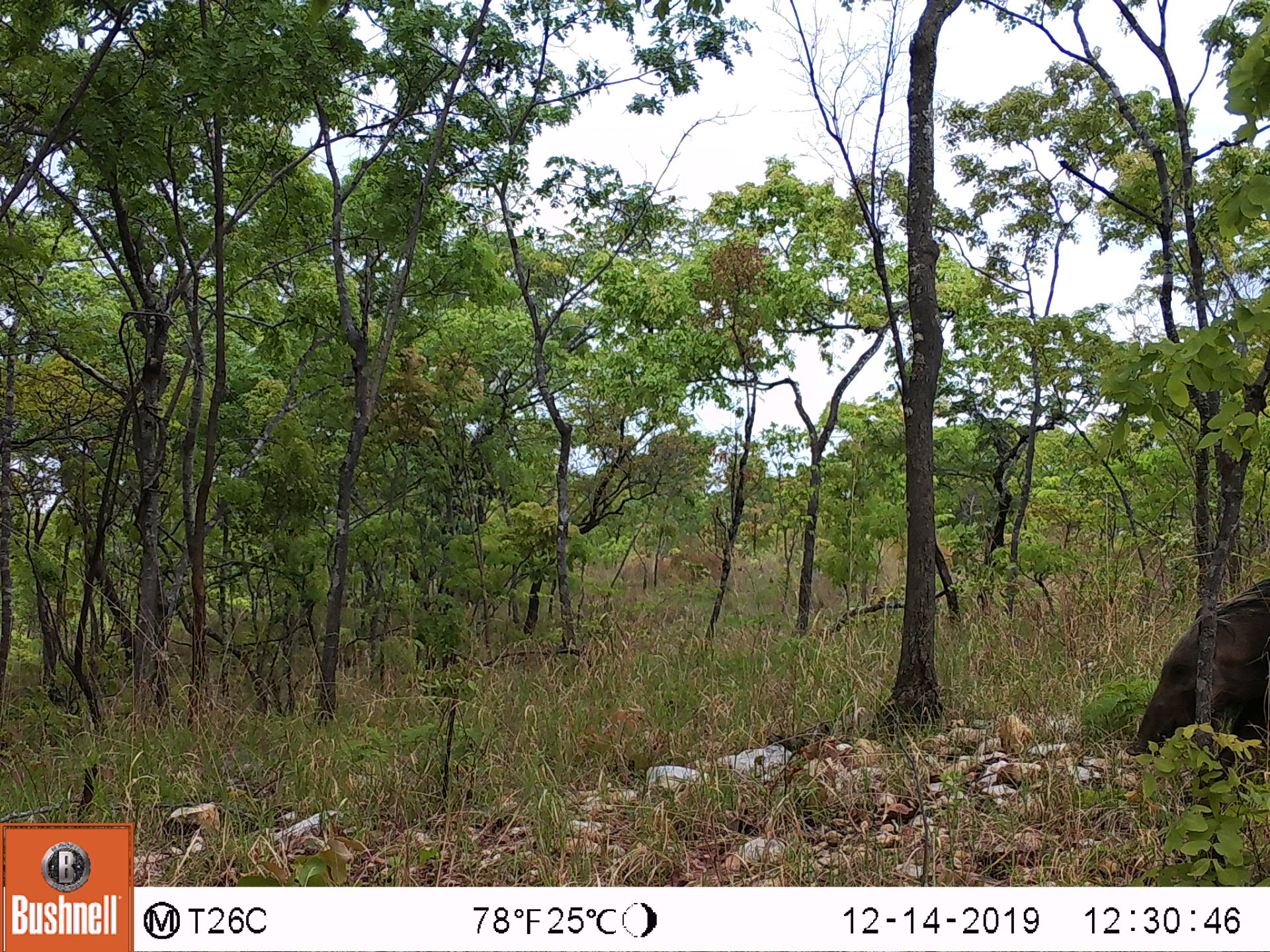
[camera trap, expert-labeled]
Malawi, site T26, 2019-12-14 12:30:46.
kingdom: Animalia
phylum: Chordata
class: Mammalia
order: Artiodactyla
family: Suidae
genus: Potamochoerus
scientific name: Potamochoerus larvatus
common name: bushpig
Bushpig (Potamochoerus larvatus), count 1.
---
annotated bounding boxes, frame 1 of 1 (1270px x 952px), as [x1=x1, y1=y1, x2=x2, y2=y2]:
bushpig: [x1=1129, y1=575, x2=1267, y2=759]